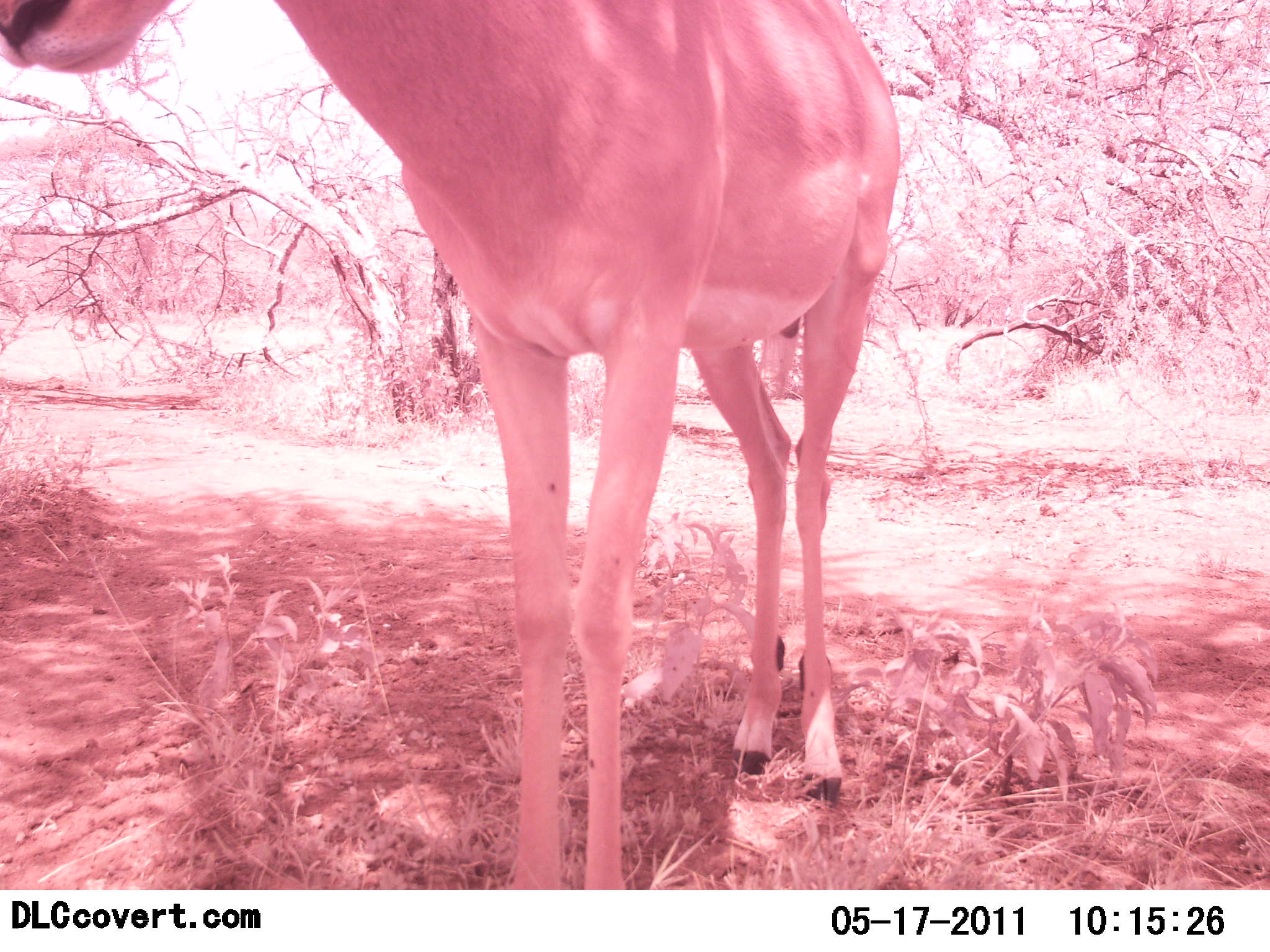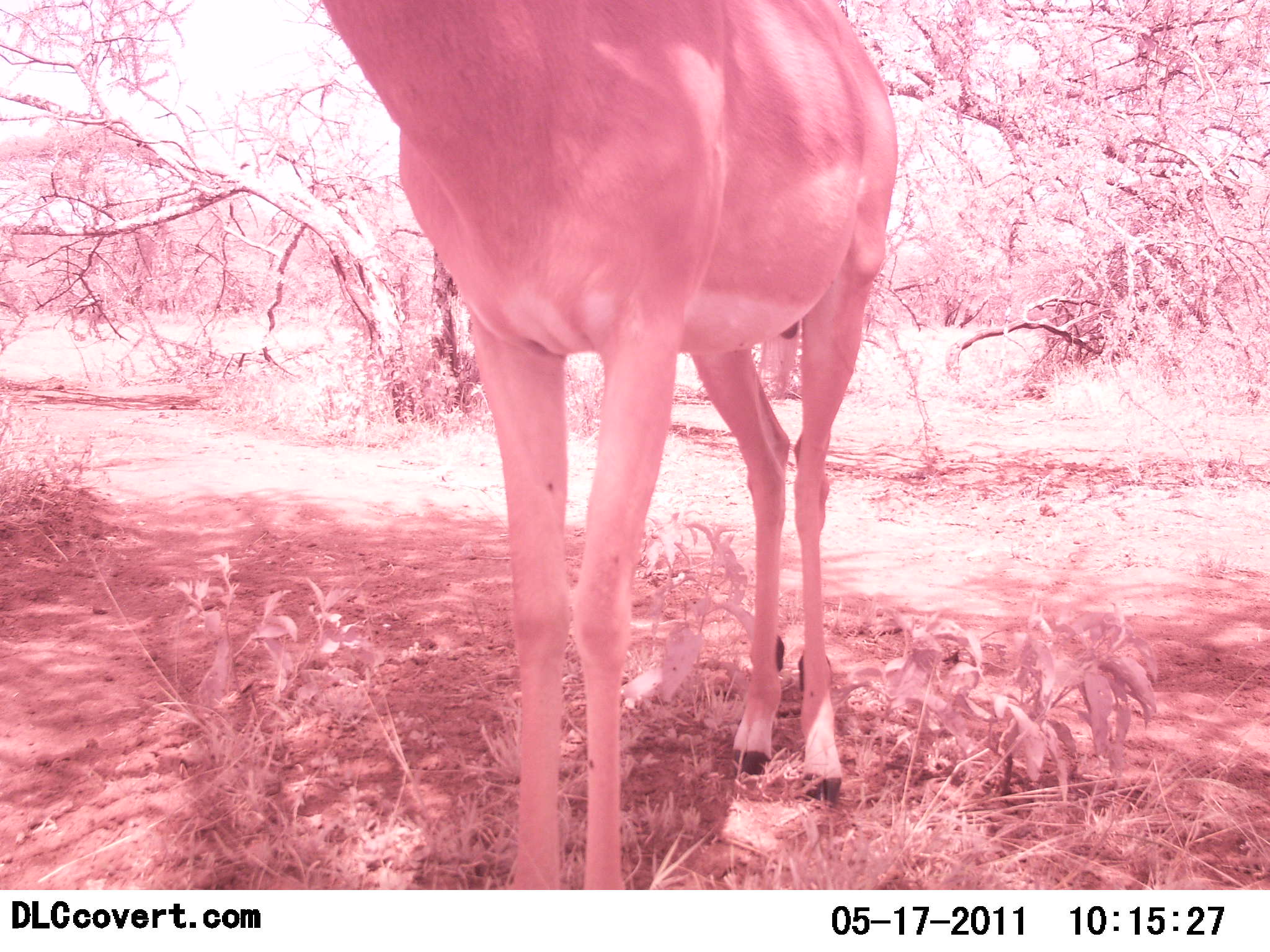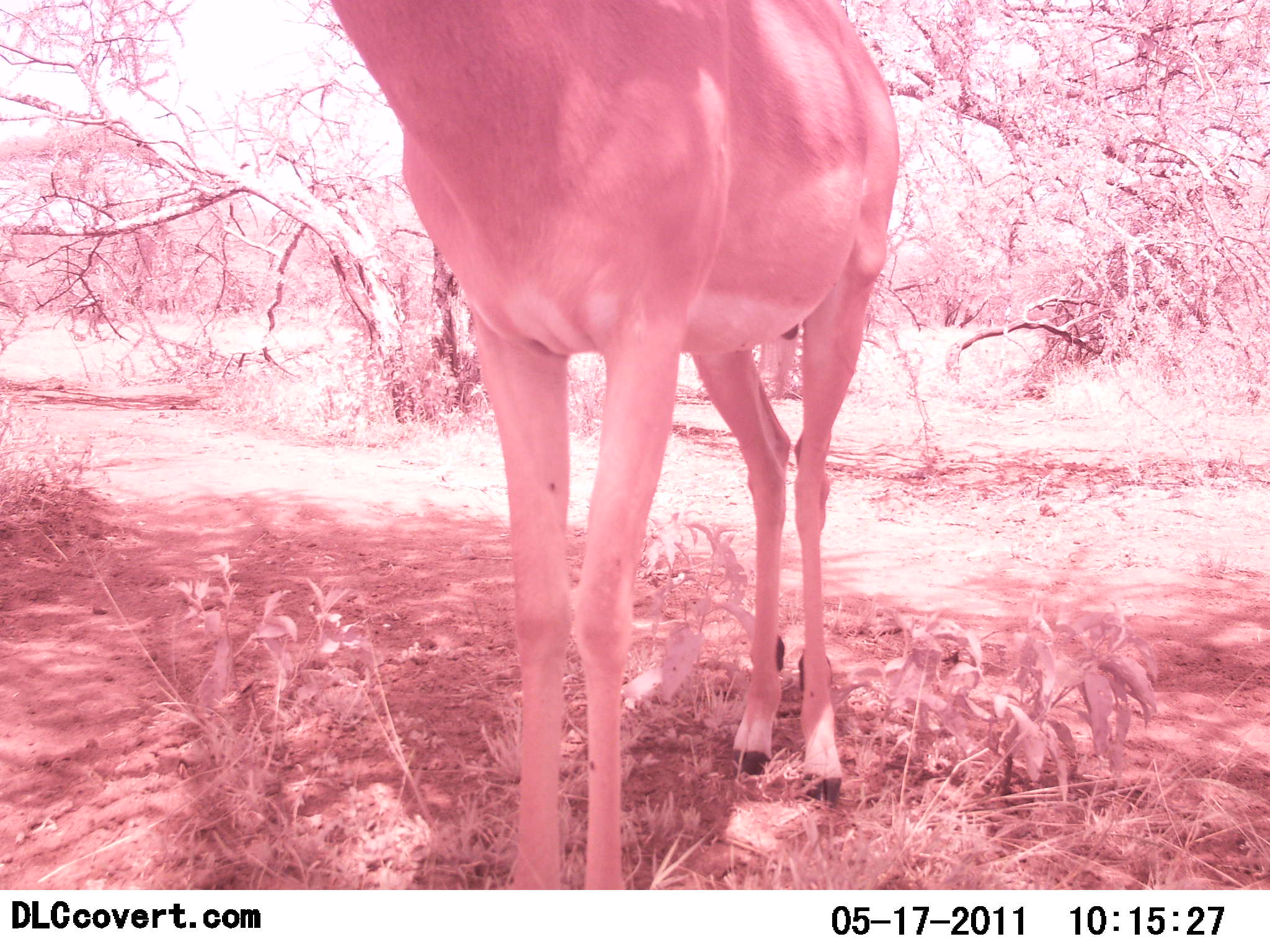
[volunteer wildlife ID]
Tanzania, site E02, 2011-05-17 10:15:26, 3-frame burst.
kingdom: Animalia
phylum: Chordata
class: Mammalia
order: Artiodactyla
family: Bovidae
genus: Aepyceros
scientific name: Aepyceros melampus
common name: impala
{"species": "impala (Aepyceros melampus)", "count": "1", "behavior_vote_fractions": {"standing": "100%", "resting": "0%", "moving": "11%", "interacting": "0%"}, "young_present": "0%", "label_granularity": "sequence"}